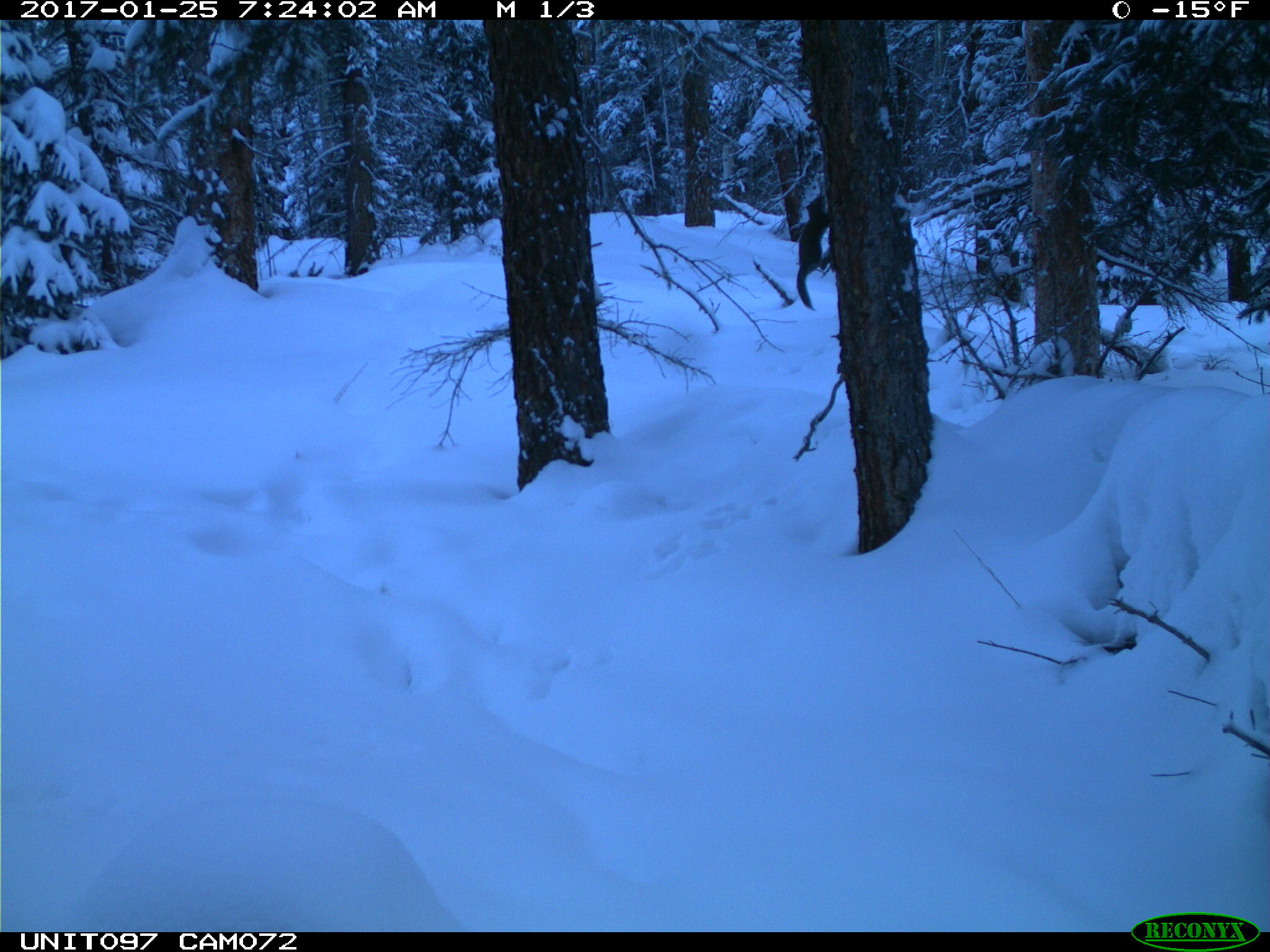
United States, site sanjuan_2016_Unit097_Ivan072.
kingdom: Animalia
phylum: Chordata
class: Mammalia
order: Rodentia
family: Sciuridae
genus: Tamiasciurus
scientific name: Tamiasciurus hudsonicus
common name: american red squirrel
Tamiasciurus hudsonicus (american red squirrel).